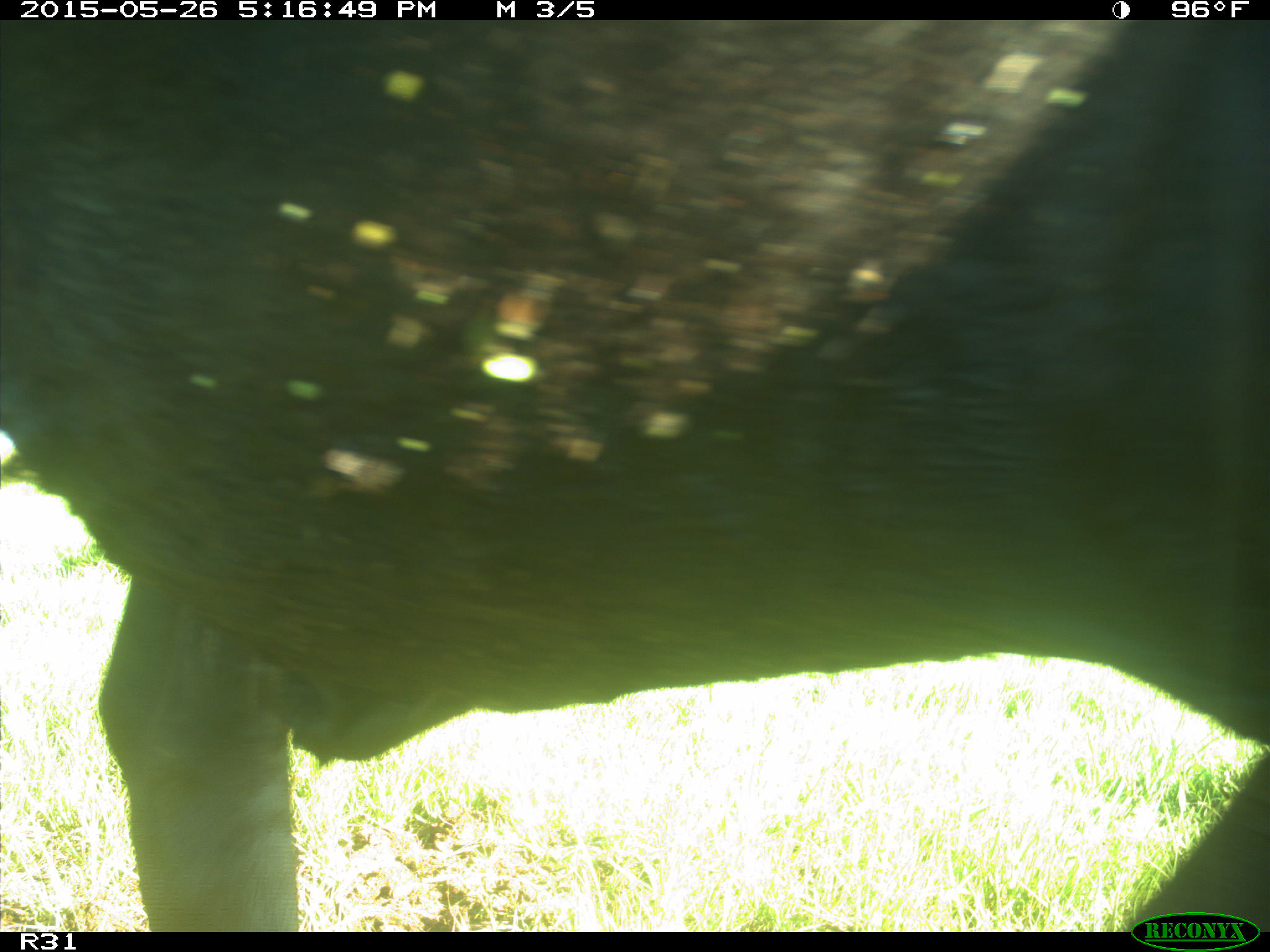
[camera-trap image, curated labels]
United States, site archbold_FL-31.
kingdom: Animalia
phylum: Chordata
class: Mammalia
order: Artiodactyla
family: Bovidae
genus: Bos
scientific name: Bos taurus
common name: domestic cow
Bos taurus (domestic cow).